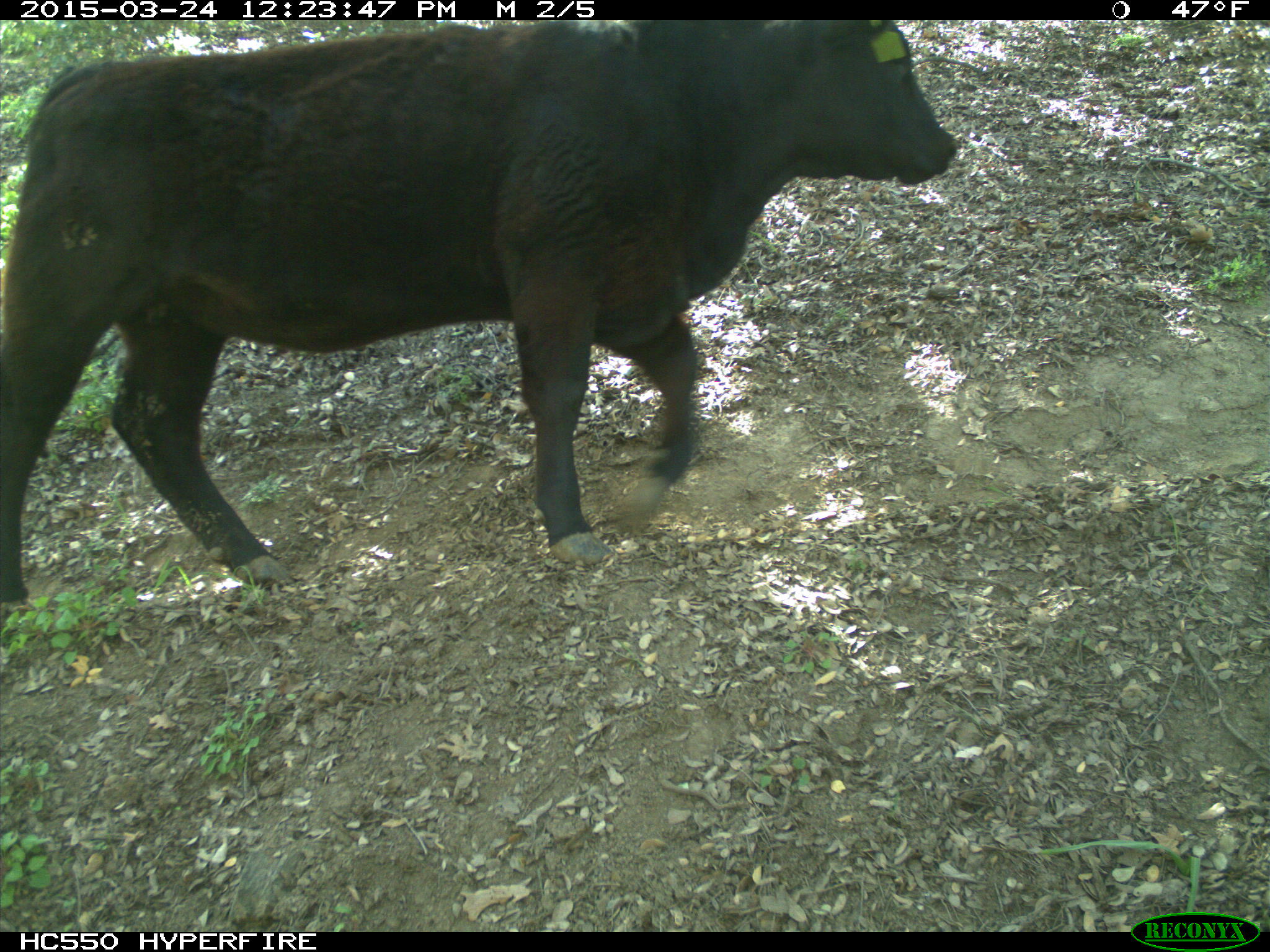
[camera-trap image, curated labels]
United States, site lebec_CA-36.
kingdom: Animalia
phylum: Chordata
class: Mammalia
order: Artiodactyla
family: Bovidae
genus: Bos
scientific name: Bos taurus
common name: domestic cow